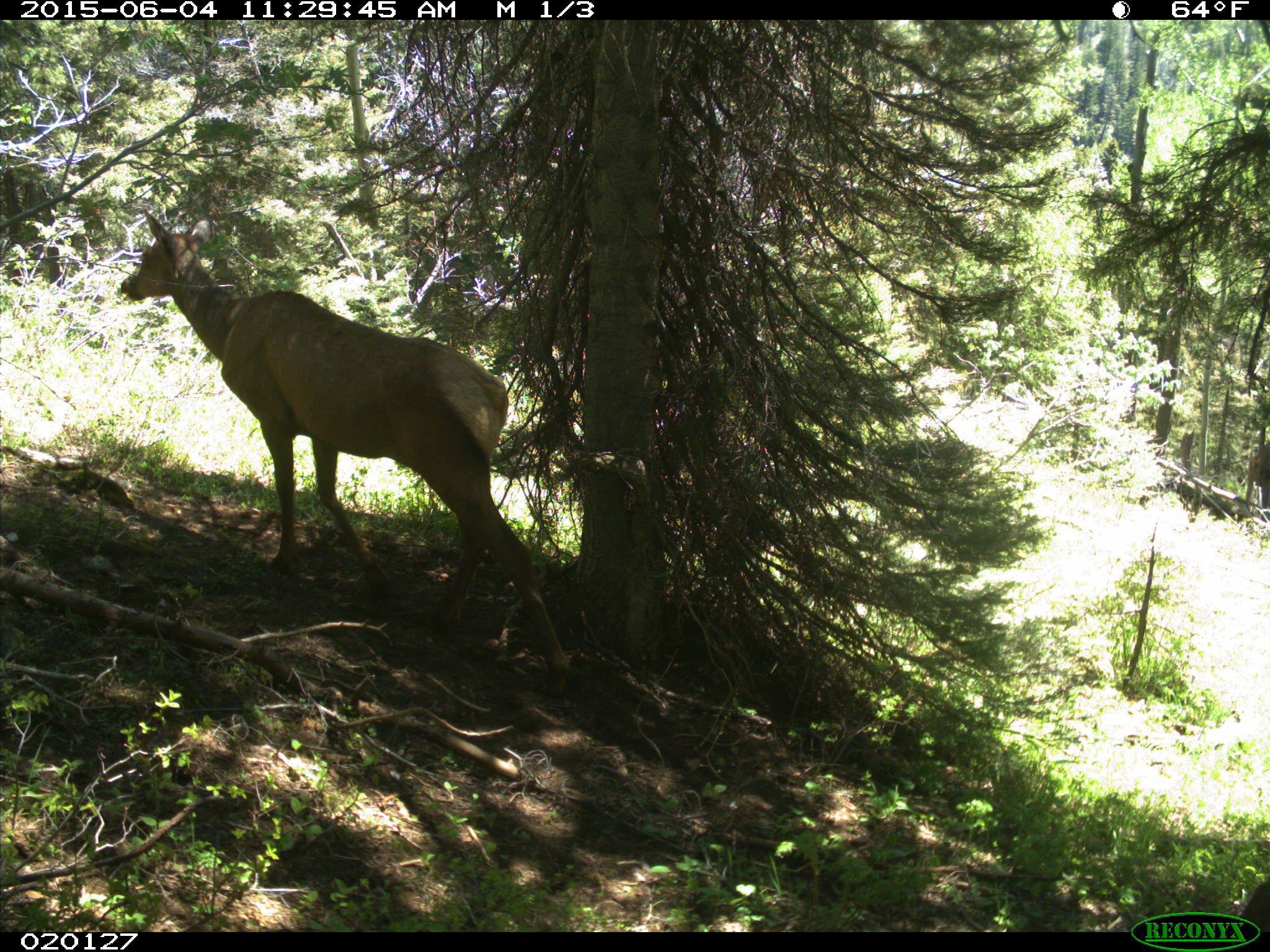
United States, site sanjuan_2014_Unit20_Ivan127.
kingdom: Animalia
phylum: Chordata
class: Mammalia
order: Artiodactyla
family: Cervidae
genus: Cervus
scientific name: Cervus elaphus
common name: red deer